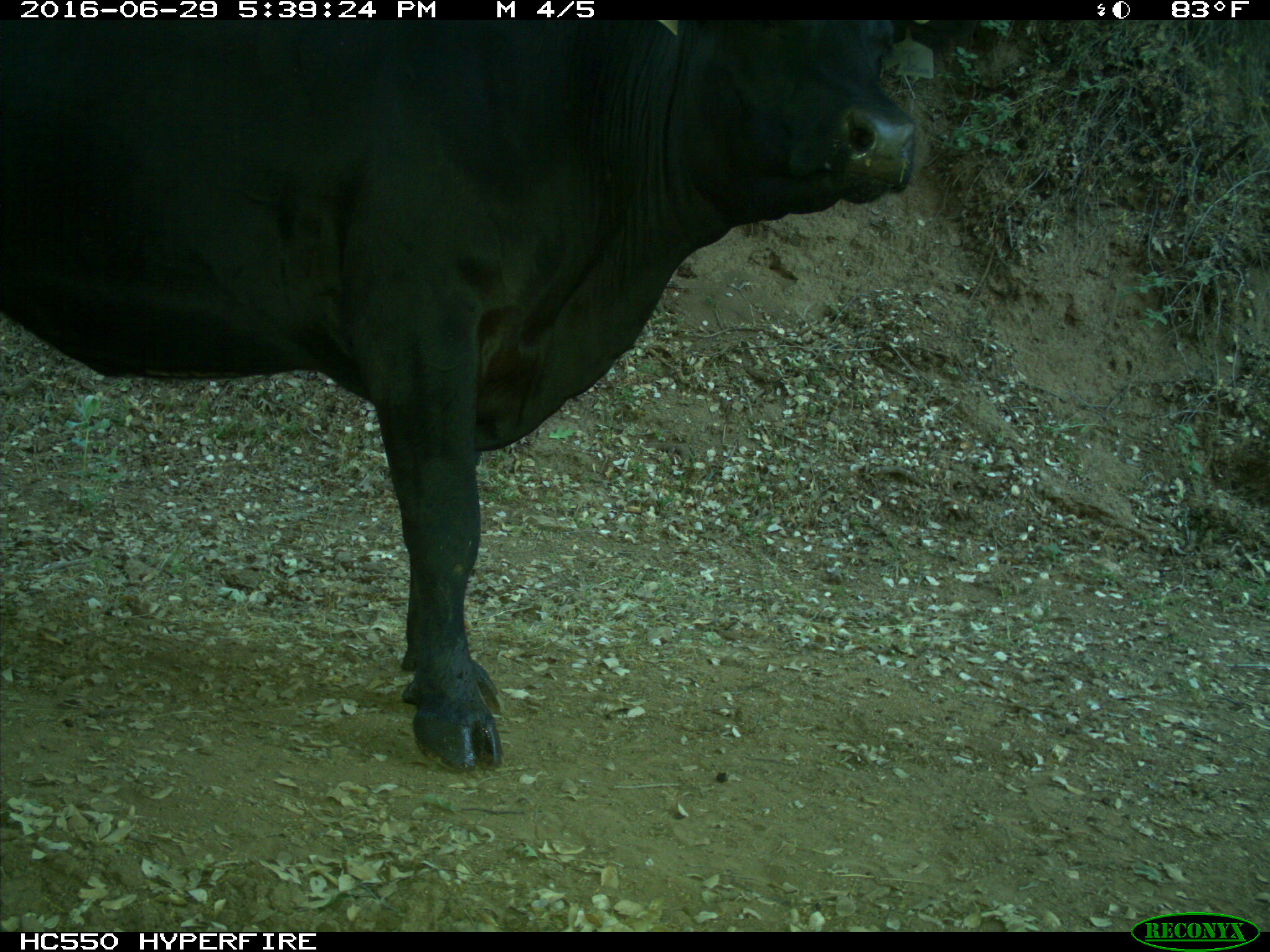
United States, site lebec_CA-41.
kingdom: Animalia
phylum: Chordata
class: Mammalia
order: Artiodactyla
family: Bovidae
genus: Bos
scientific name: Bos taurus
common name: domestic cow